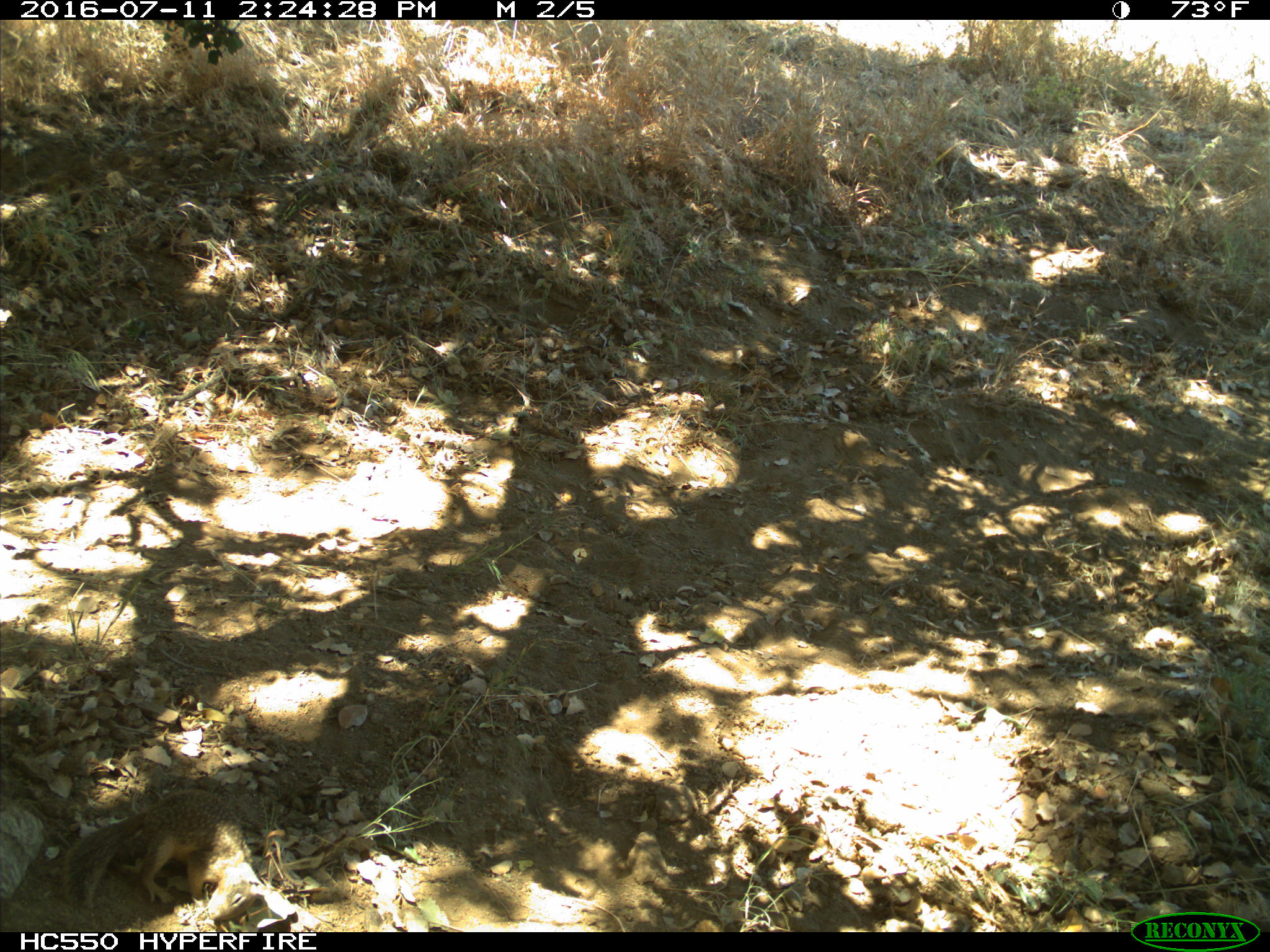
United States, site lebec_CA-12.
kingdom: Animalia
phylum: Chordata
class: Mammalia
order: Rodentia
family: Sciuridae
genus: Otospermophilus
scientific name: Otospermophilus beecheyi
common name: california ground squirrel